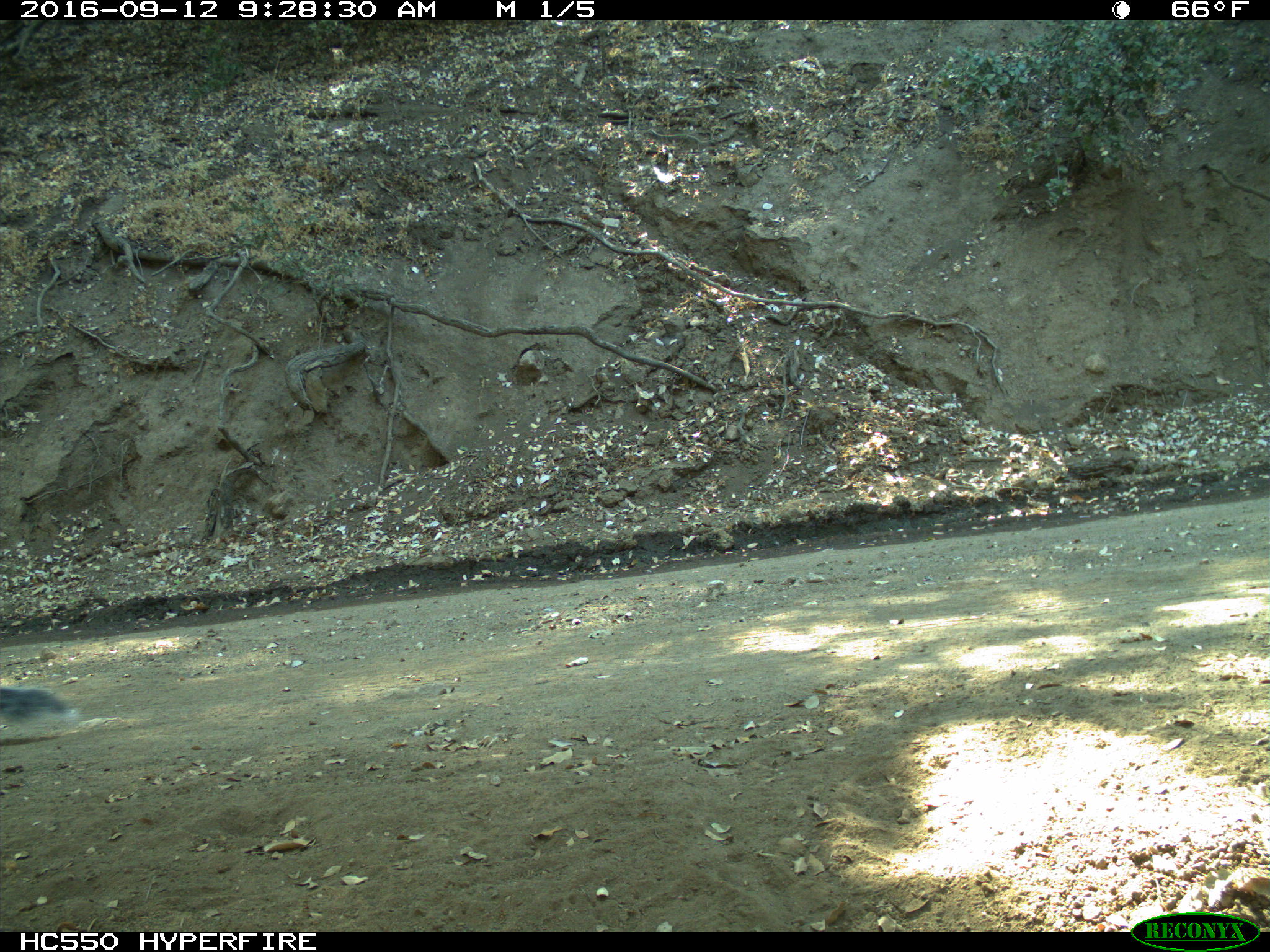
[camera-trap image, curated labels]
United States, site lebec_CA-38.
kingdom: Animalia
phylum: Chordata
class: Mammalia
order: Rodentia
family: Sciuridae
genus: Sciurus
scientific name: Sciurus carolinensis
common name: eastern gray squirrel